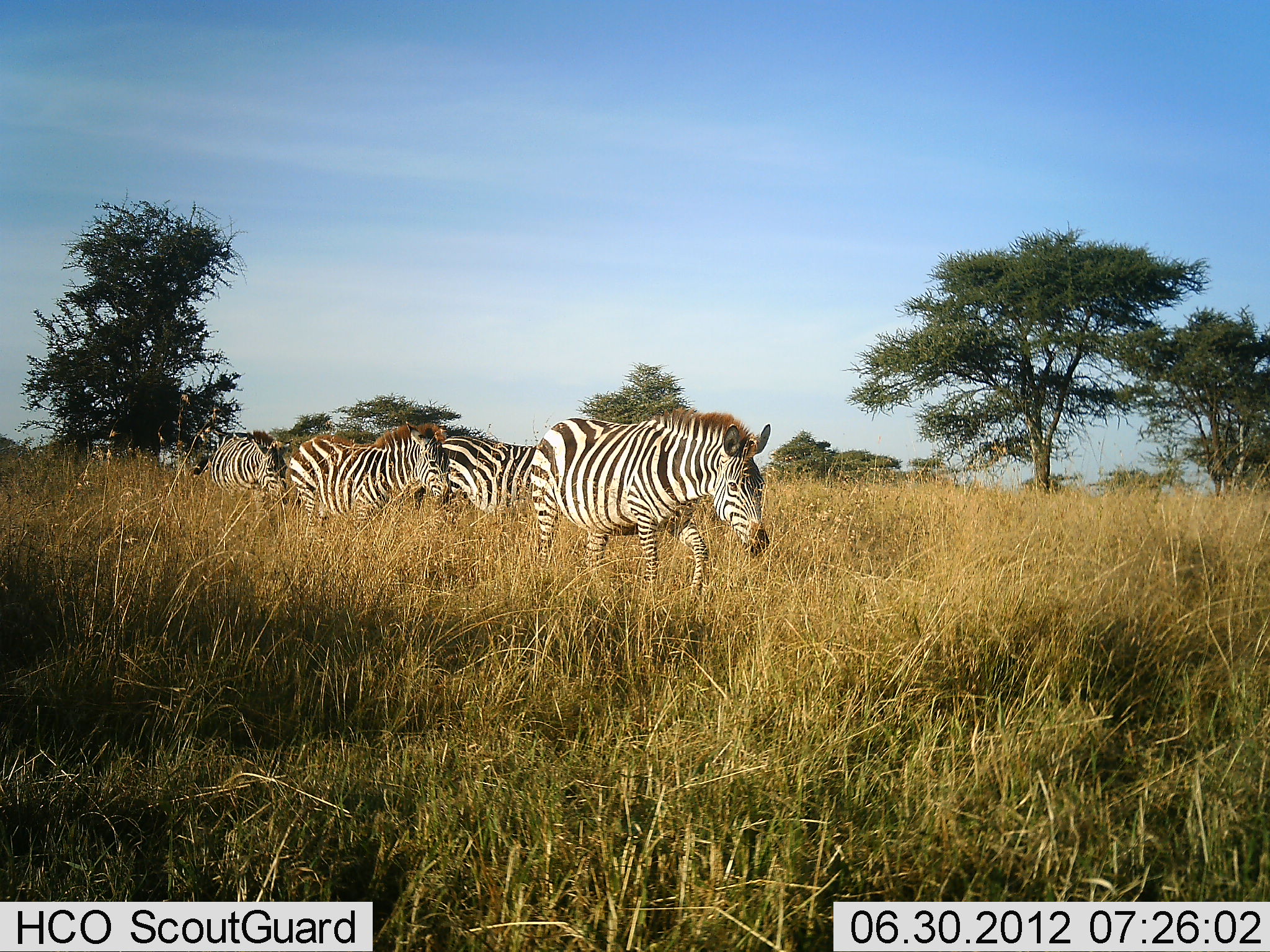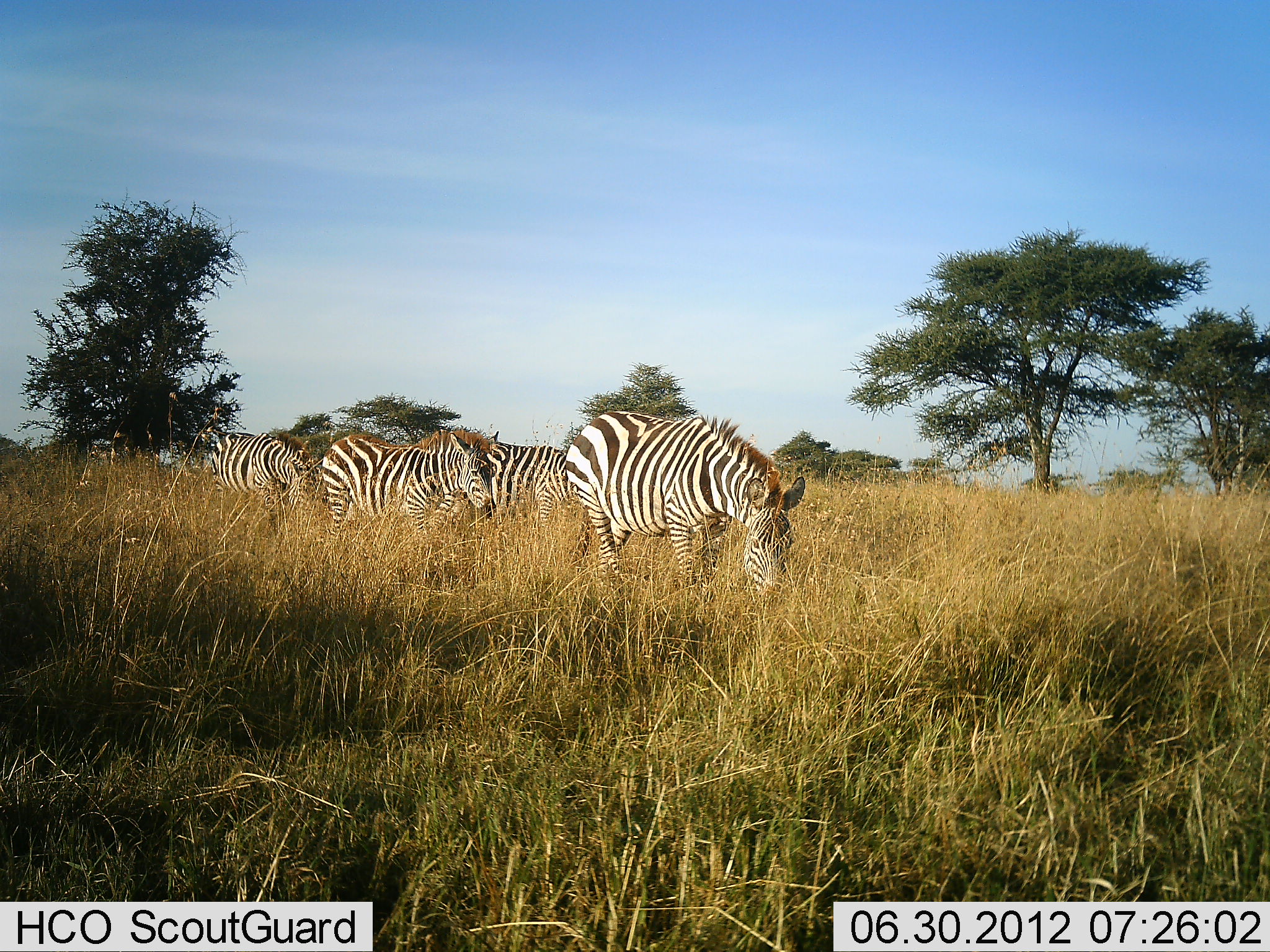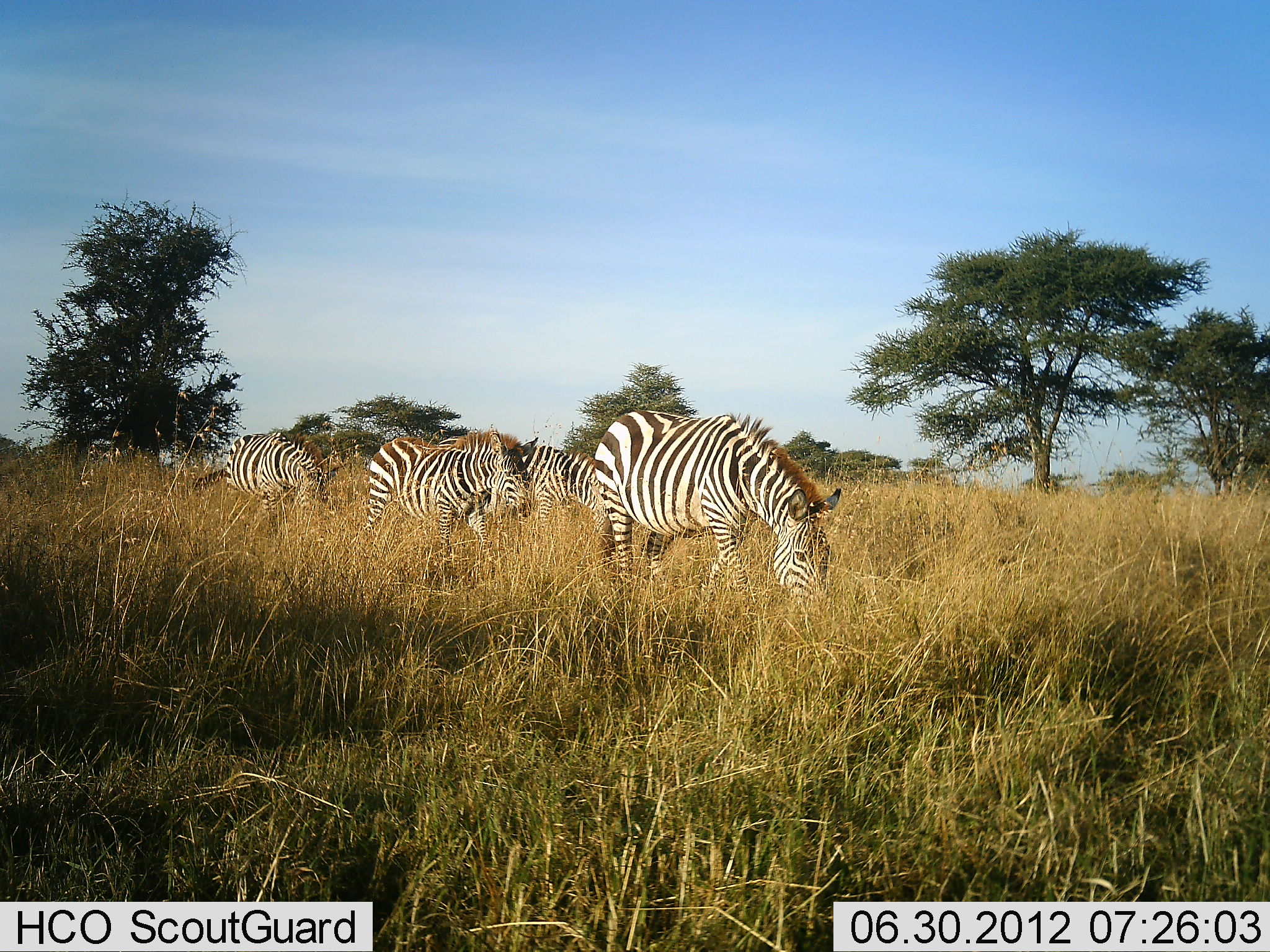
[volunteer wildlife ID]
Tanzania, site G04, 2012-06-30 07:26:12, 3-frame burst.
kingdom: Animalia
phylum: Chordata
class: Mammalia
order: Perissodactyla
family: Equidae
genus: Equus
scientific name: Equus quagga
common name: plains zebra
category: zebra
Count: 4.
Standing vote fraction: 20%.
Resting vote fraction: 0%.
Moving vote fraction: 50%.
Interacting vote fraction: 0%.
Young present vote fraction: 0%.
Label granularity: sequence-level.